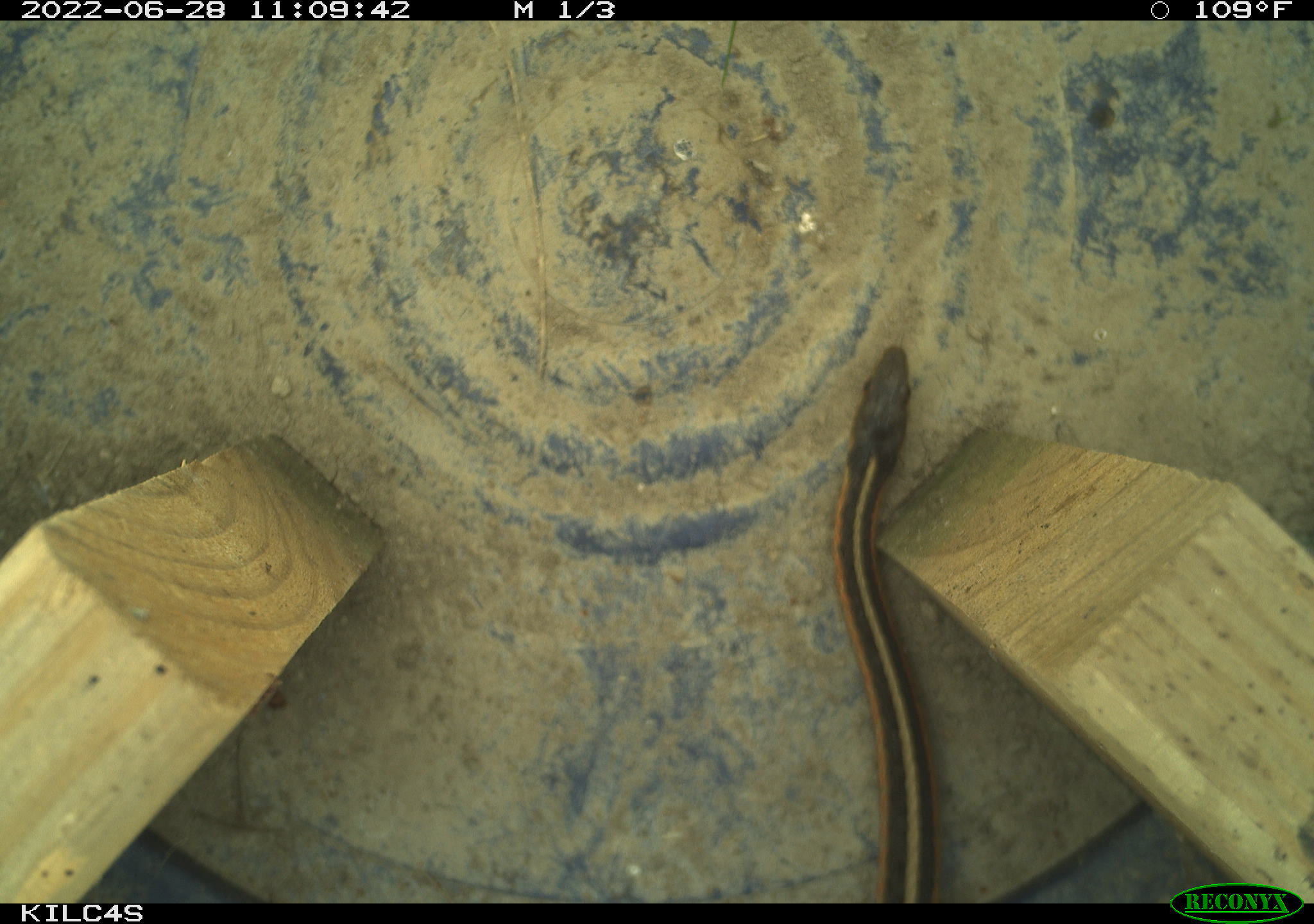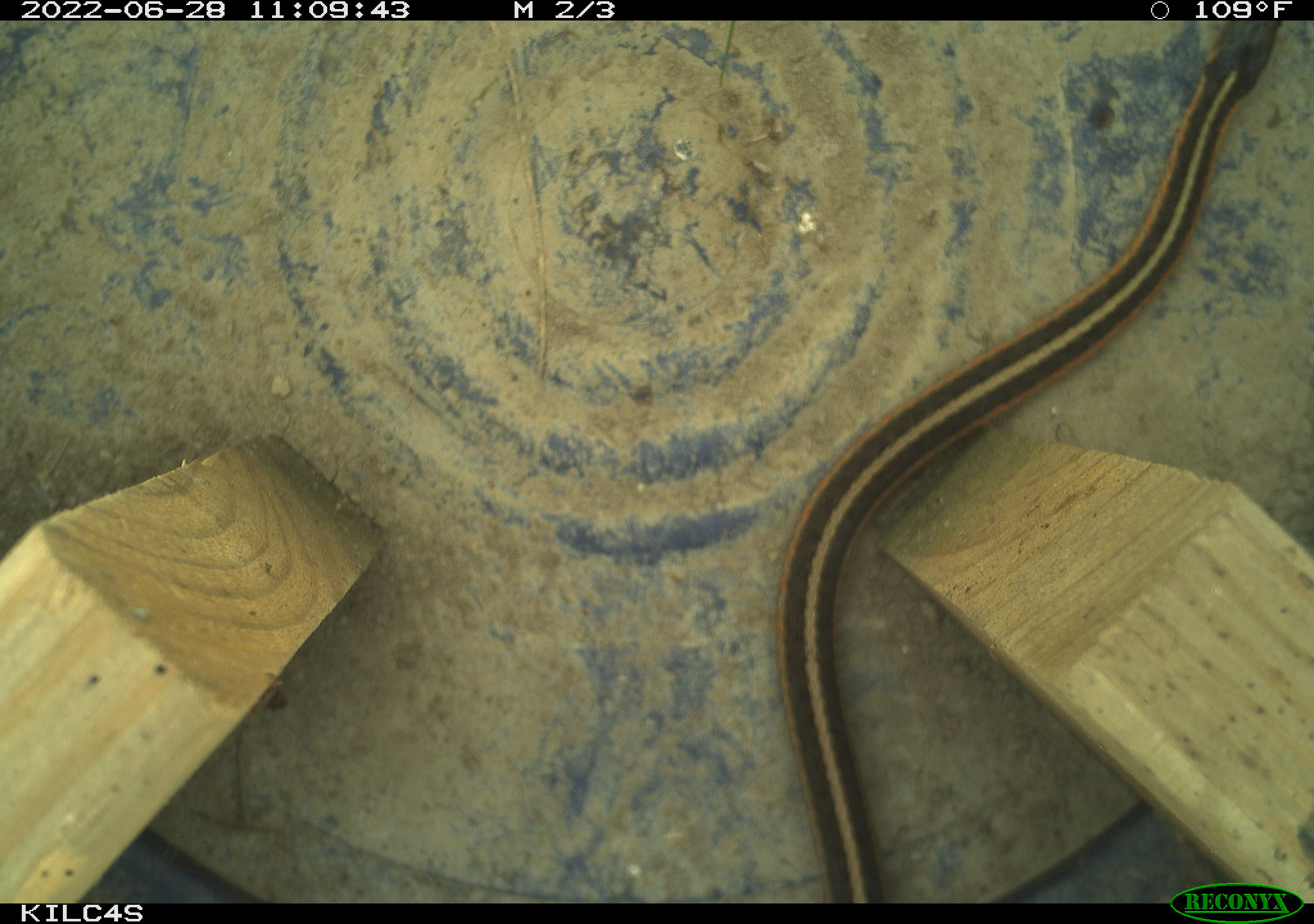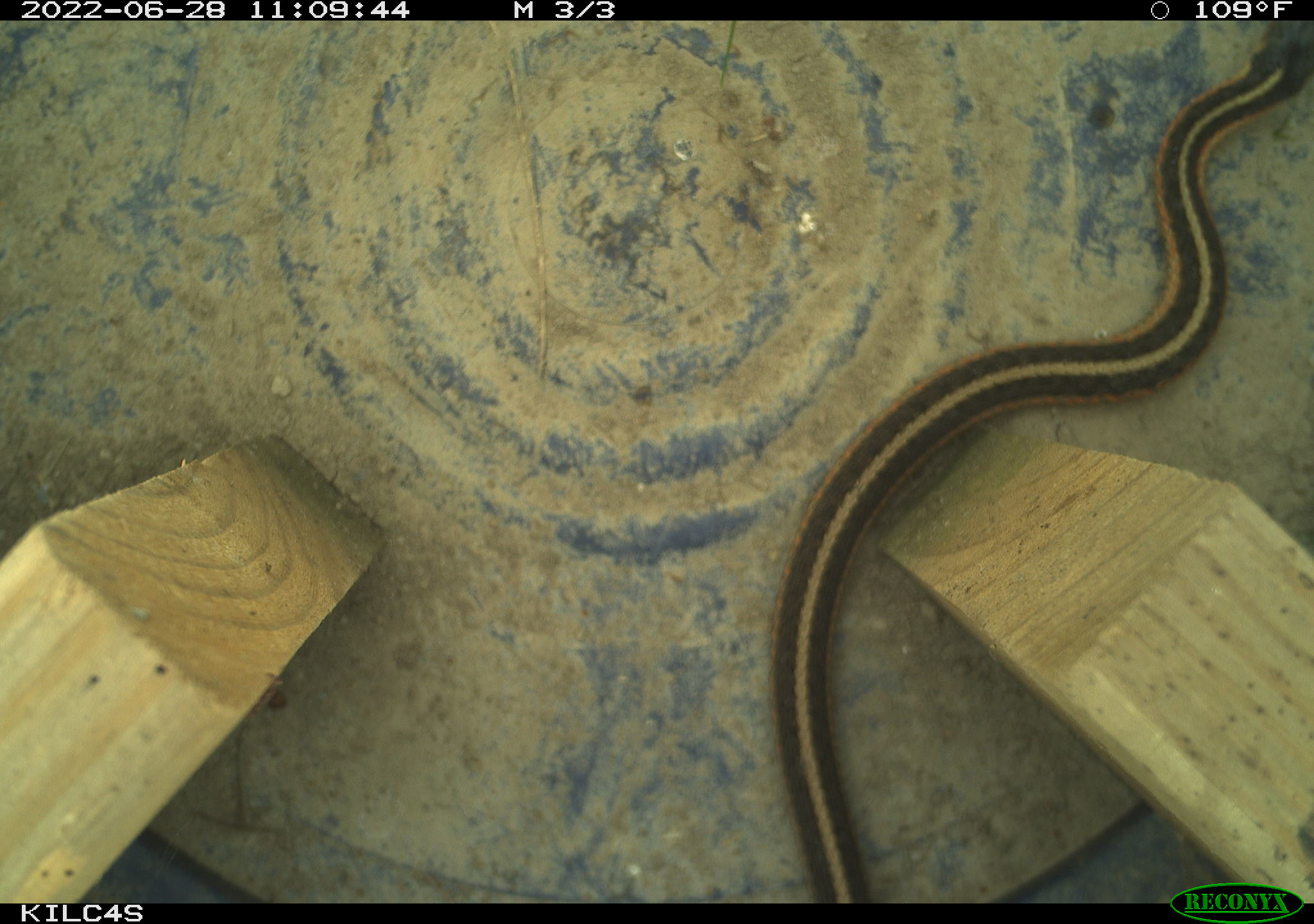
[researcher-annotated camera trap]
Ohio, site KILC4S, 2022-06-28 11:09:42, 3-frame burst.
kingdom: Animalia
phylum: Chordata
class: Reptilia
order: Squamata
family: Colubridae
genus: Thamnophis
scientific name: Thamnophis sirtalis sirtalis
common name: eastern gartersnake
Eastern gartersnake (Thamnophis sirtalis sirtalis).